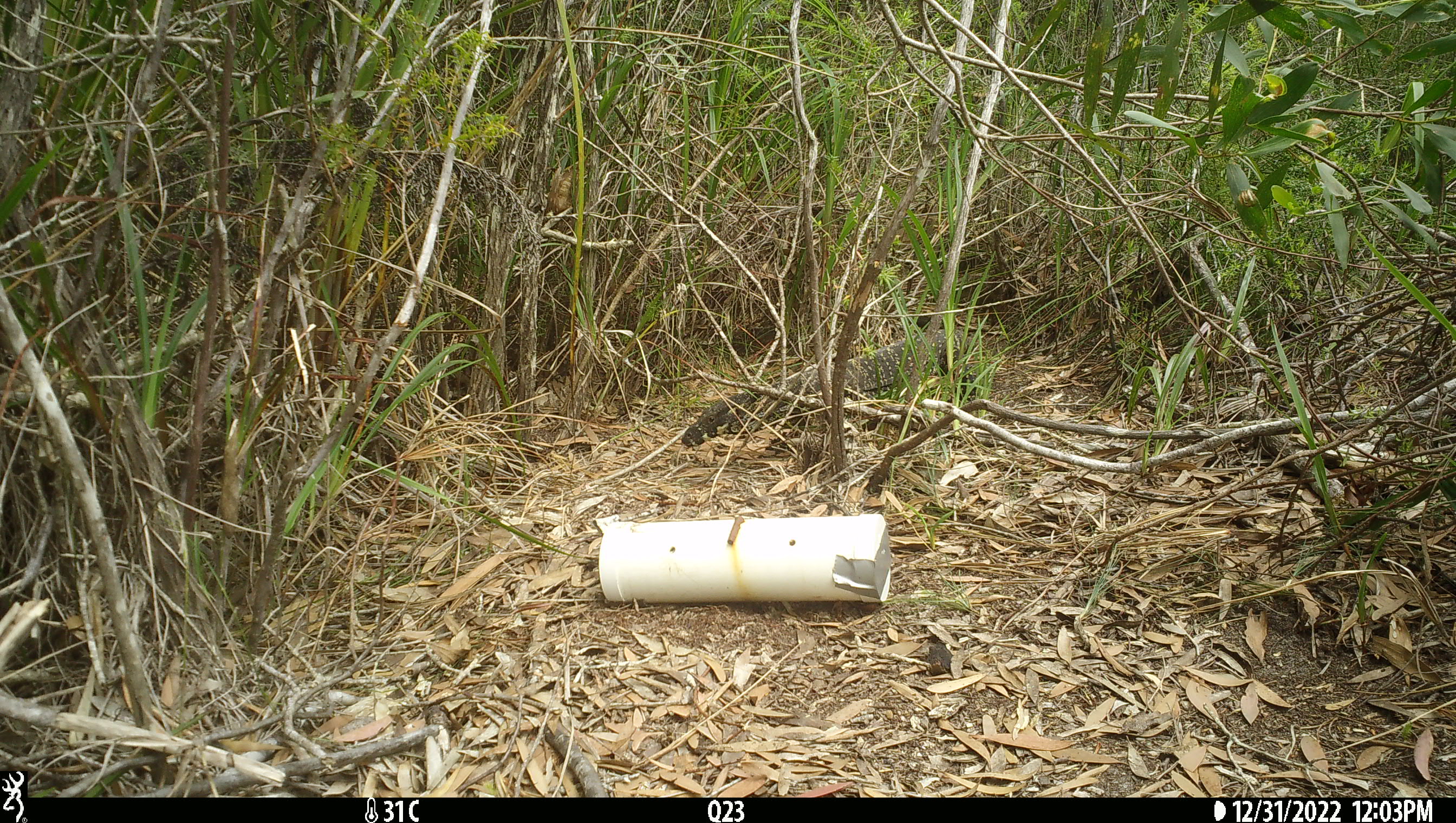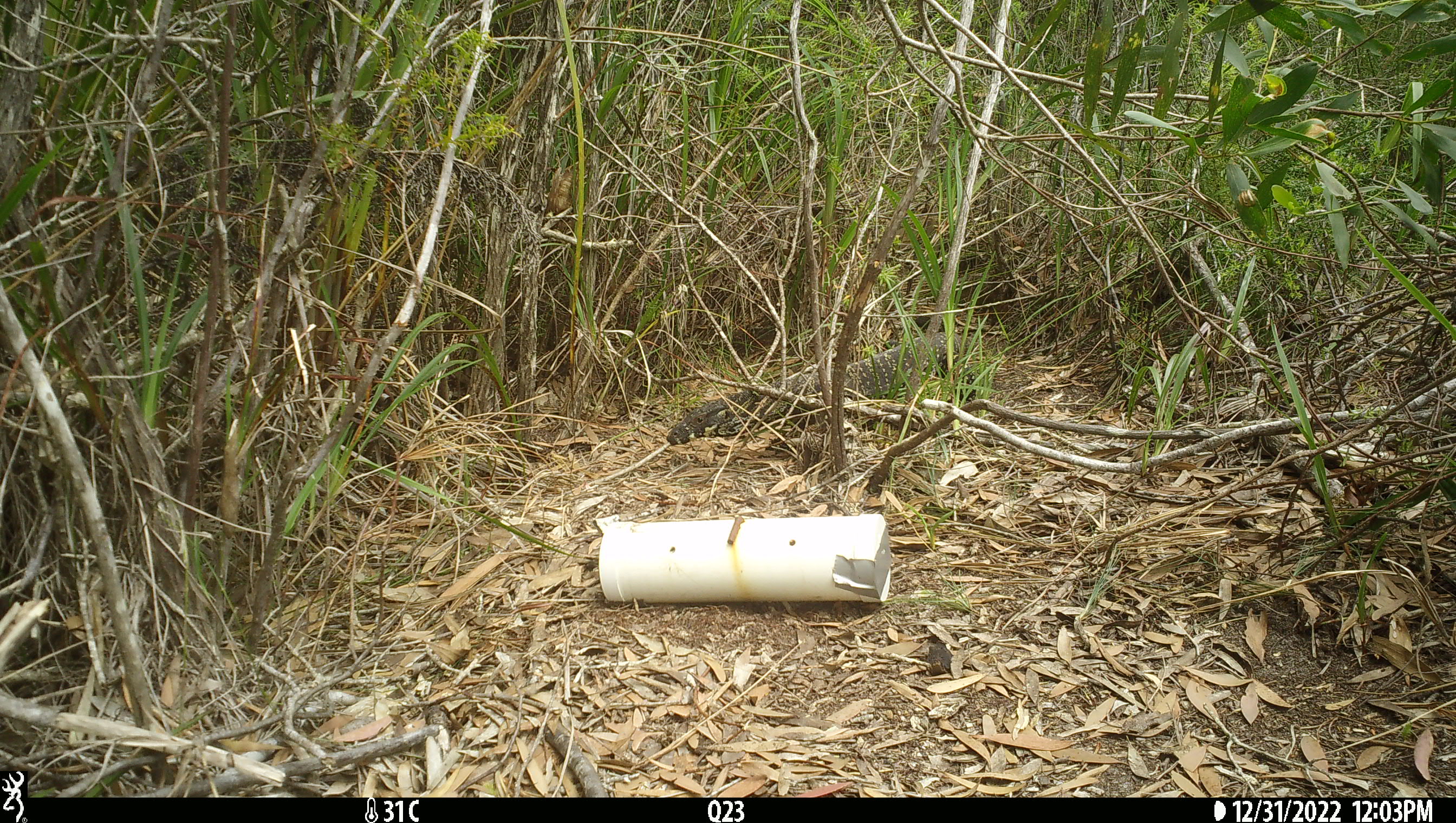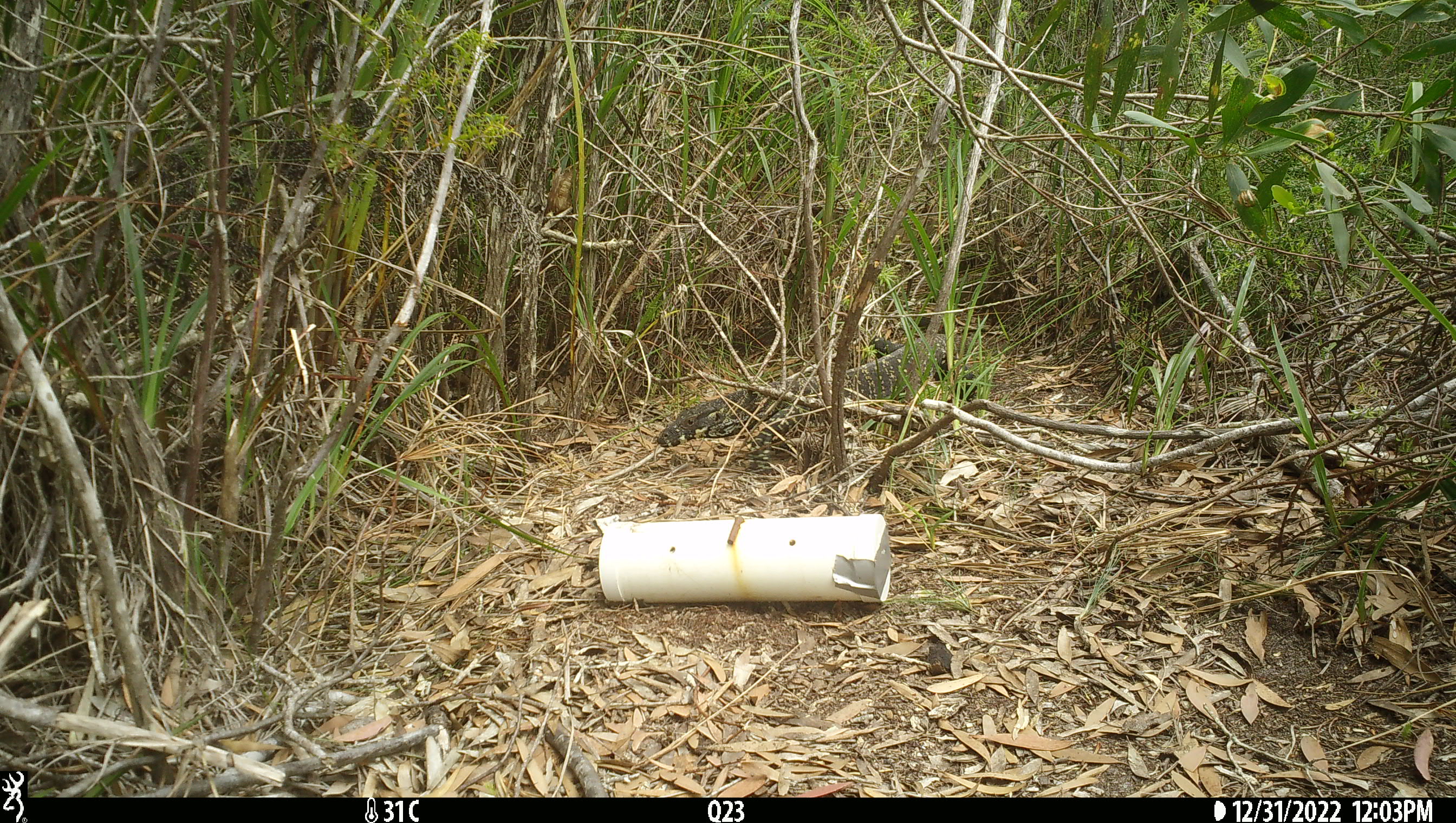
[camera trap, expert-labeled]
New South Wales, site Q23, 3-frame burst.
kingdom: Animalia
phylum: Chordata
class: Reptilia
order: Squamata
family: Varanidae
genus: Varanus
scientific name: Varanus varius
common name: lace monitor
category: goanna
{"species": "goanna (lace monitor) (Varanus varius)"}